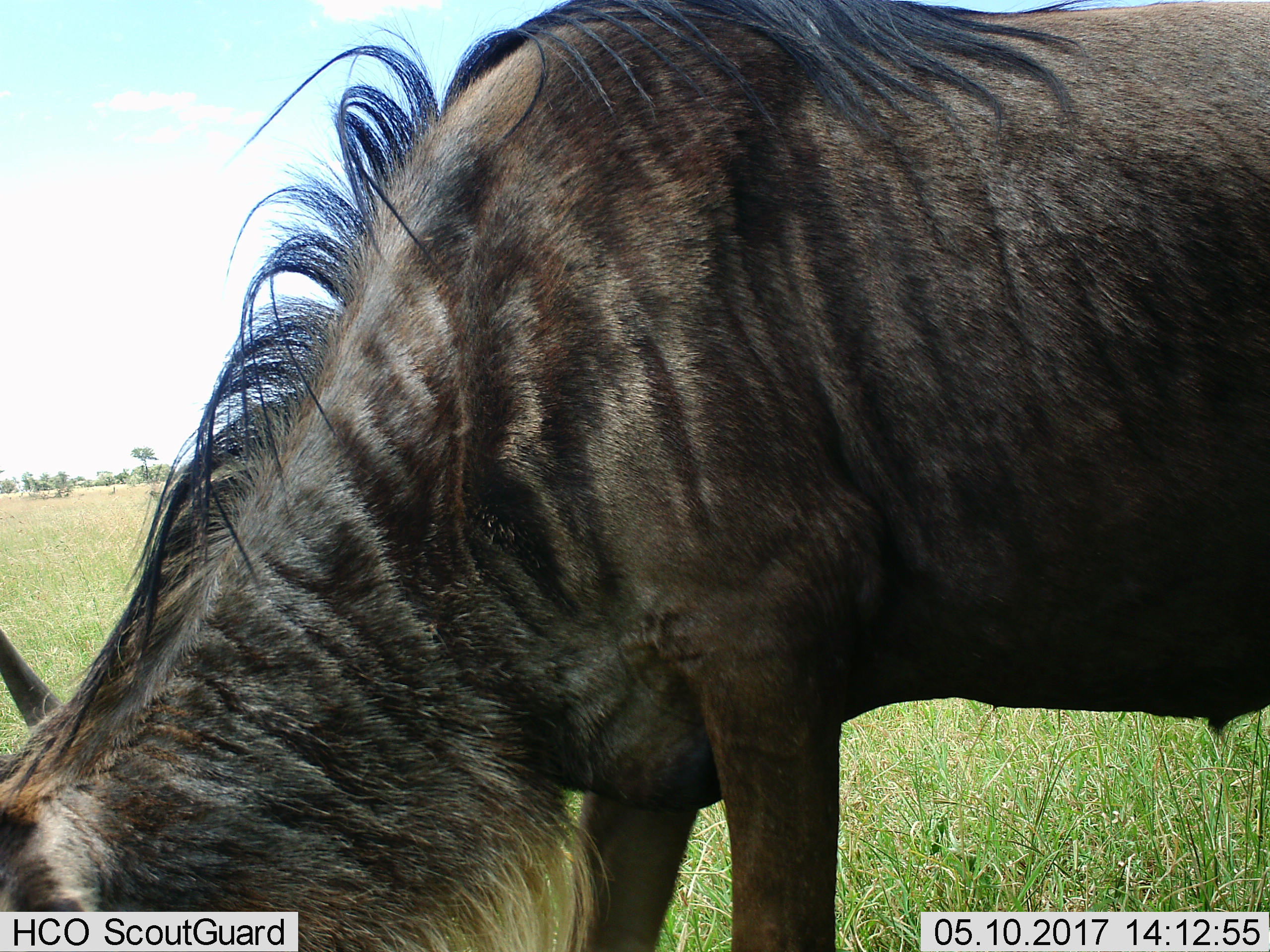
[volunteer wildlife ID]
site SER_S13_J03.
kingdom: Animalia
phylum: Chordata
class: Mammalia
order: Artiodactyla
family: Bovidae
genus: Connochaetes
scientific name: Connochaetes taurinus taurinus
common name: blue wildebeest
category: wildebeestblue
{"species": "wildebeestblue (blue wildebeest) (Connochaetes taurinus taurinus)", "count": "1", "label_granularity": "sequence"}